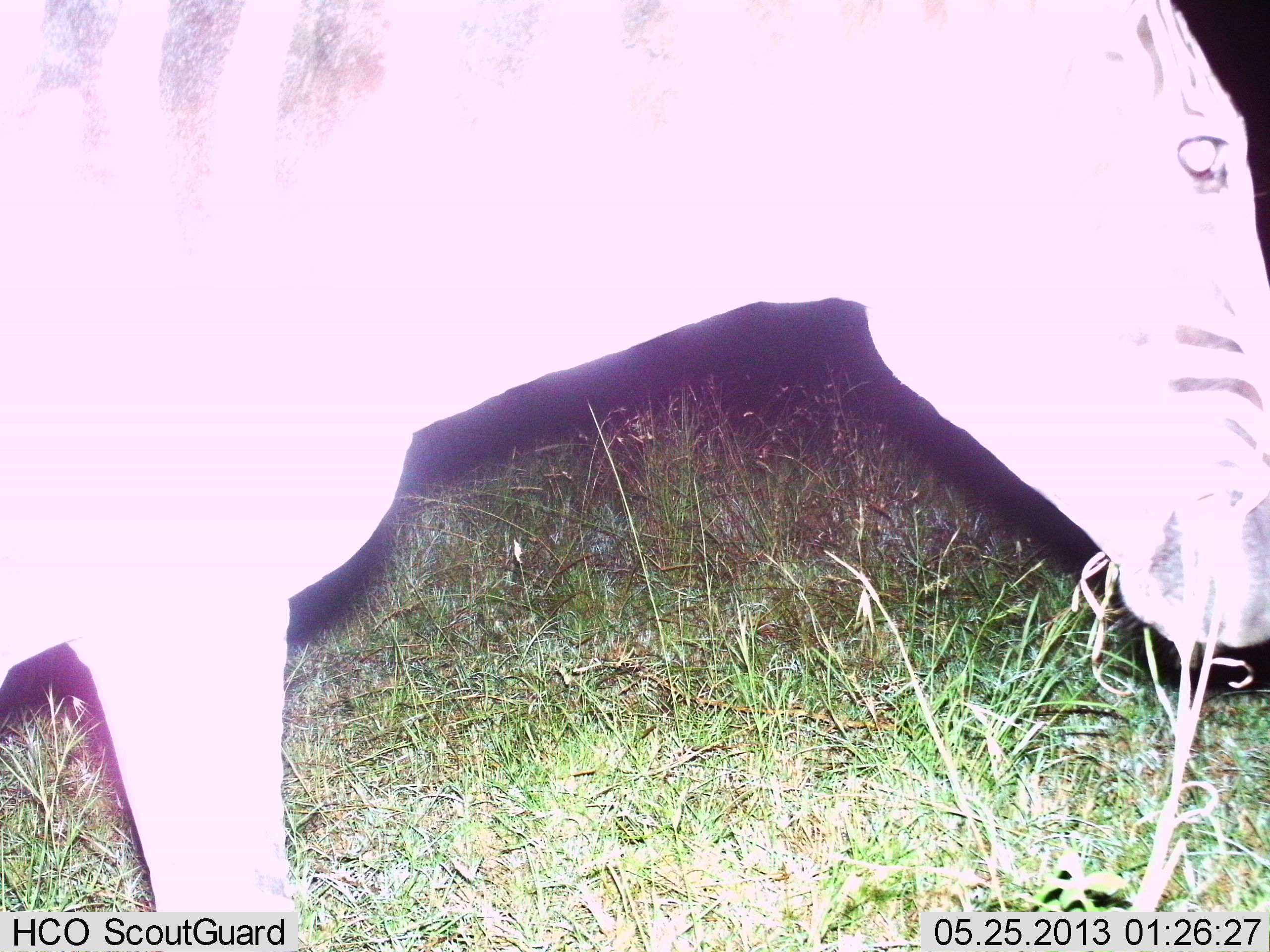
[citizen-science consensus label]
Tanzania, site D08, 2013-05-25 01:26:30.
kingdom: Animalia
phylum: Chordata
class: Mammalia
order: Perissodactyla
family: Equidae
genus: Equus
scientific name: Equus quagga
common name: plains zebra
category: zebra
Zebra (plains zebra) (Equus quagga), count 1. Behavior (volunteer vote fractions): standing 59%, resting 0%, moving 35%, interacting 0%. Young present (vote fraction): 0%. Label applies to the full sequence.